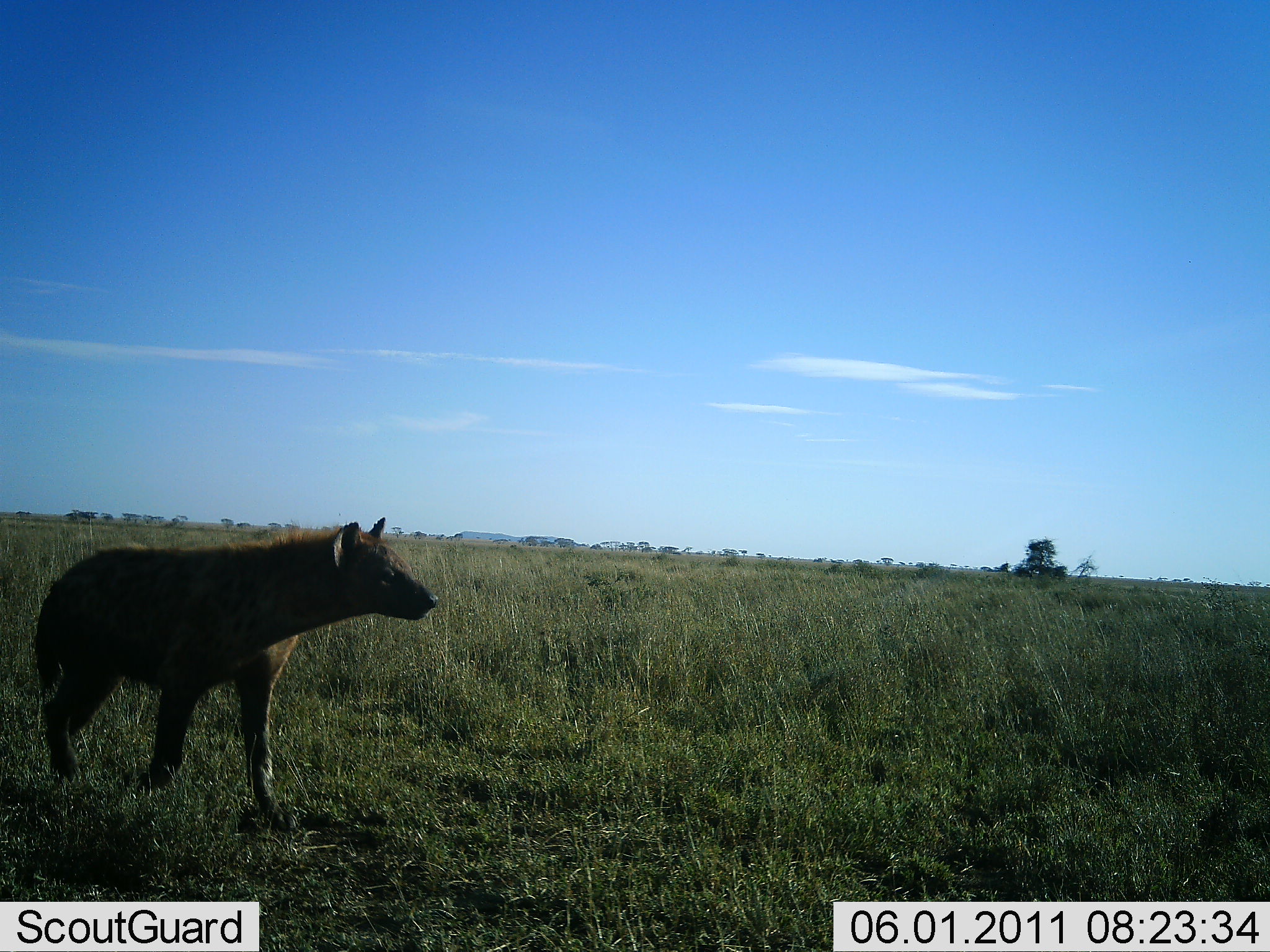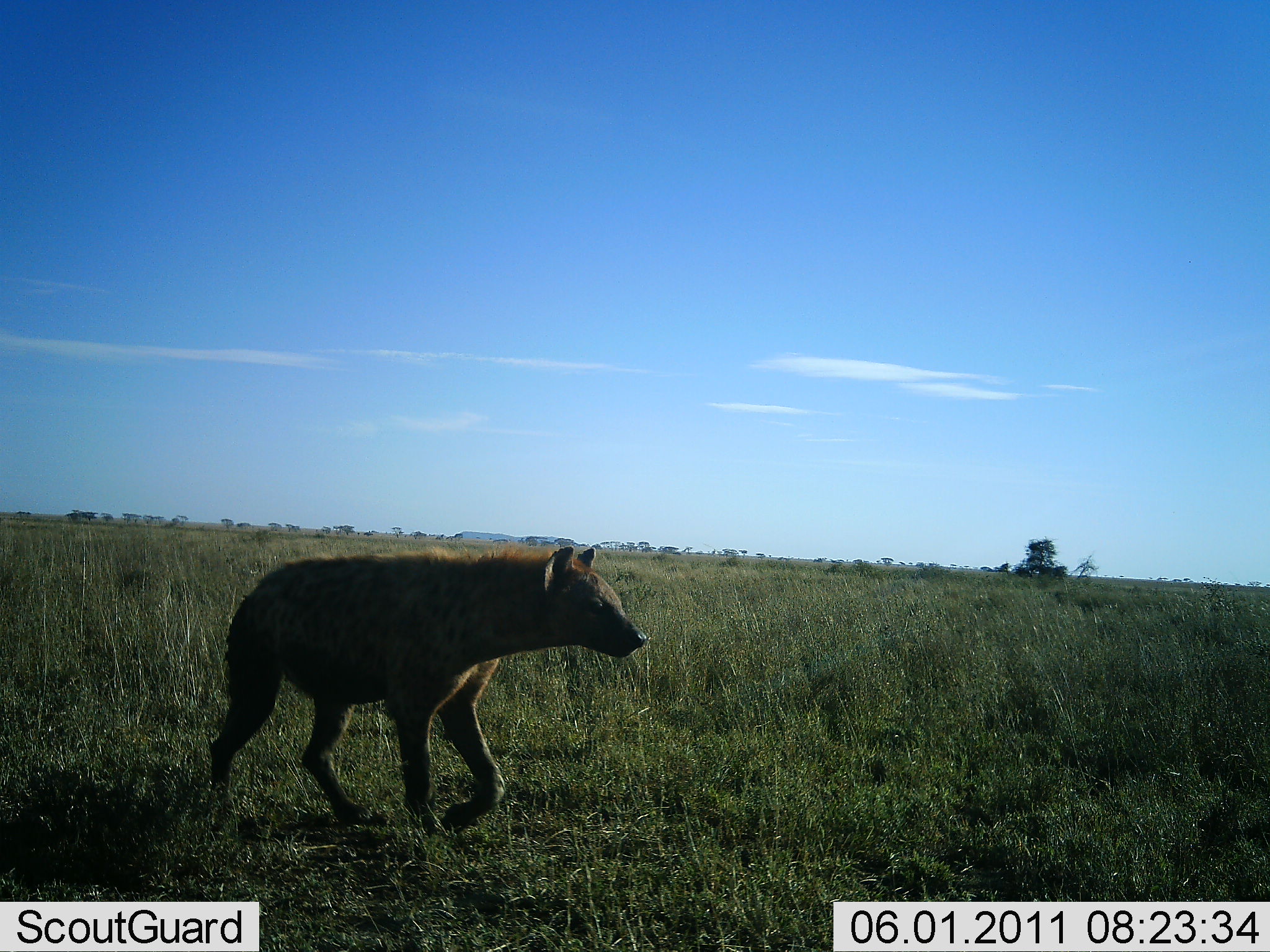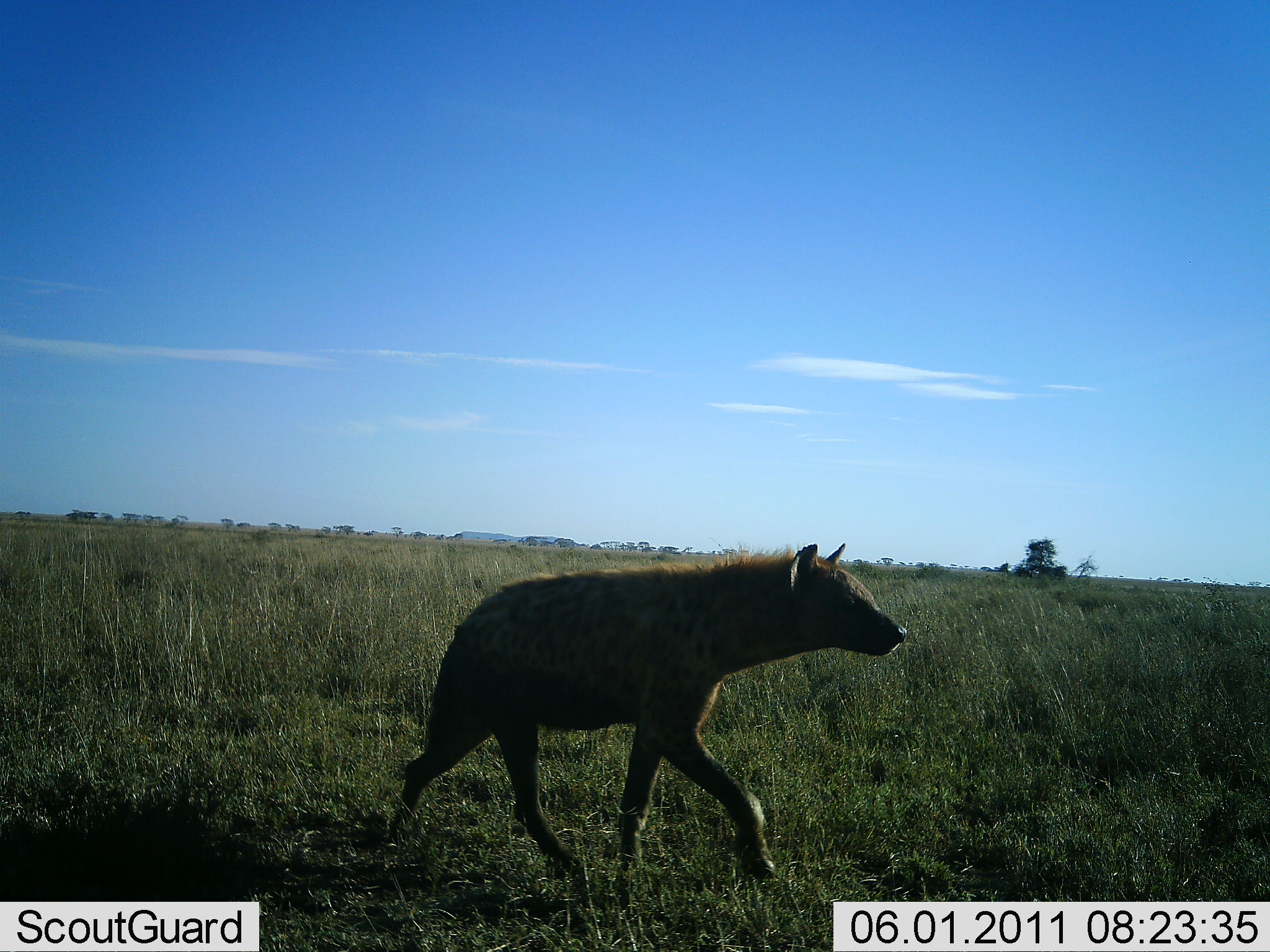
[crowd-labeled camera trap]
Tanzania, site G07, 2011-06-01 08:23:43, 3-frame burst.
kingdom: Animalia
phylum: Chordata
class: Mammalia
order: Carnivora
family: Hyaenidae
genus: Crocuta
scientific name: Crocuta crocuta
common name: spotted hyena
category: hyenaspotted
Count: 1.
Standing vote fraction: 0%.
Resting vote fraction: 0%.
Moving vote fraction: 100%.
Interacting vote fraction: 0%.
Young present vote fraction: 0%.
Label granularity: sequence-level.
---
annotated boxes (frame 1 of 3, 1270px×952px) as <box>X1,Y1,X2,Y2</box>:
animal: <box>30,513,440,836</box>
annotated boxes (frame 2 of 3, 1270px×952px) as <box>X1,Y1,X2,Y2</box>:
animal: <box>205,539,650,844</box>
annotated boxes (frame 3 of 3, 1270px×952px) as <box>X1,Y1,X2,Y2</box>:
animal: <box>381,542,911,896</box>